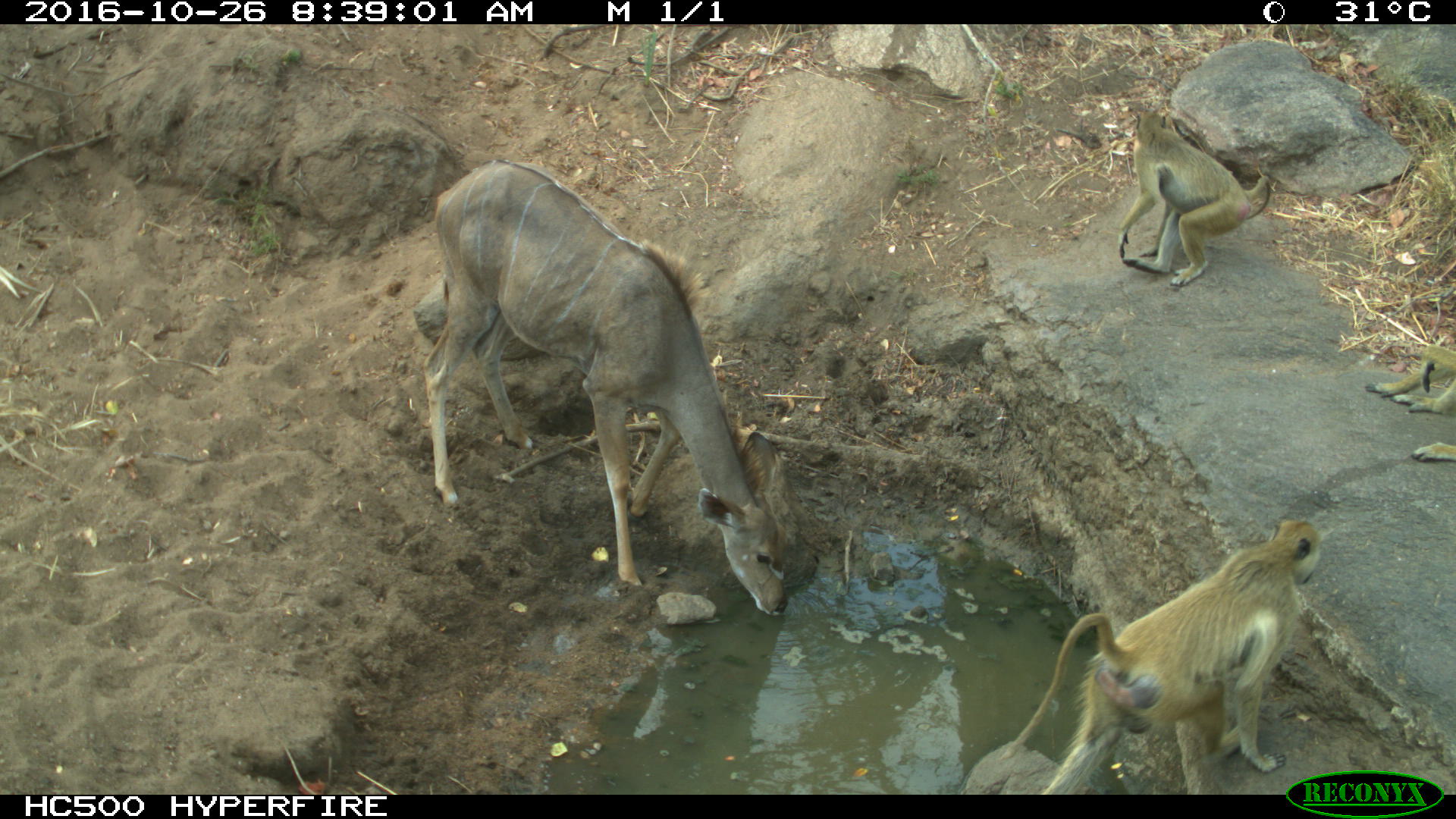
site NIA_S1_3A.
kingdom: Animalia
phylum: Chordata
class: Mammalia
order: Primates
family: Cercopithecidae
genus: Papio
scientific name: Papio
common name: baboon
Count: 2.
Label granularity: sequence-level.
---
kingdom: Animalia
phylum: Chordata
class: Mammalia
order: Artiodactyla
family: Bovidae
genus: Tragelaphus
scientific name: Tragelaphus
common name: kudu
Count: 1.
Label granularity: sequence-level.